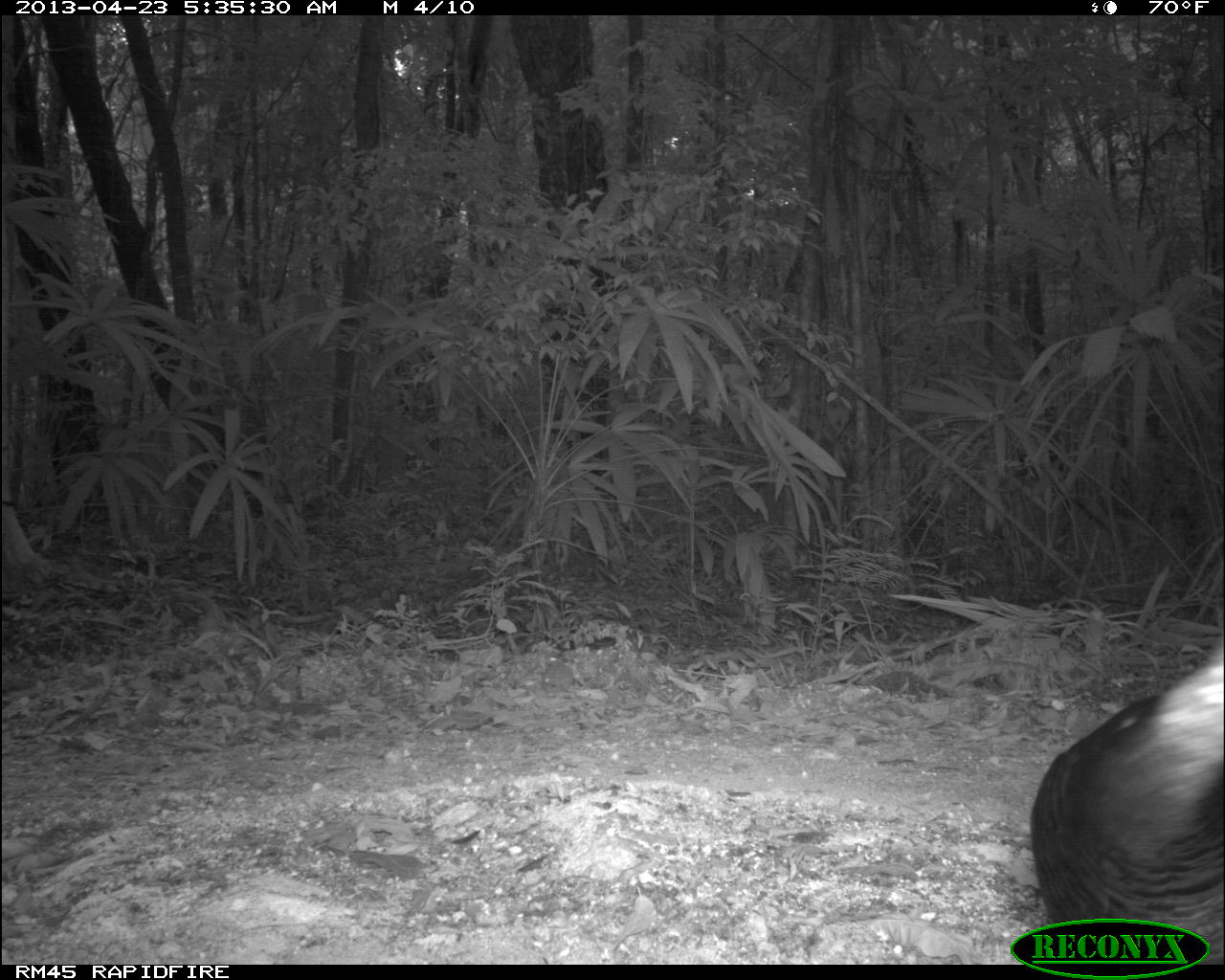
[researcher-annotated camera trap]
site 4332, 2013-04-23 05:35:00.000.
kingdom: Animalia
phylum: Chordata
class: Aves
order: Galliformes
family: Phasianidae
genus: Meleagris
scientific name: Meleagris ocellata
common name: ocellated turkey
Meleagris ocellata (ocellated turkey), count 3.